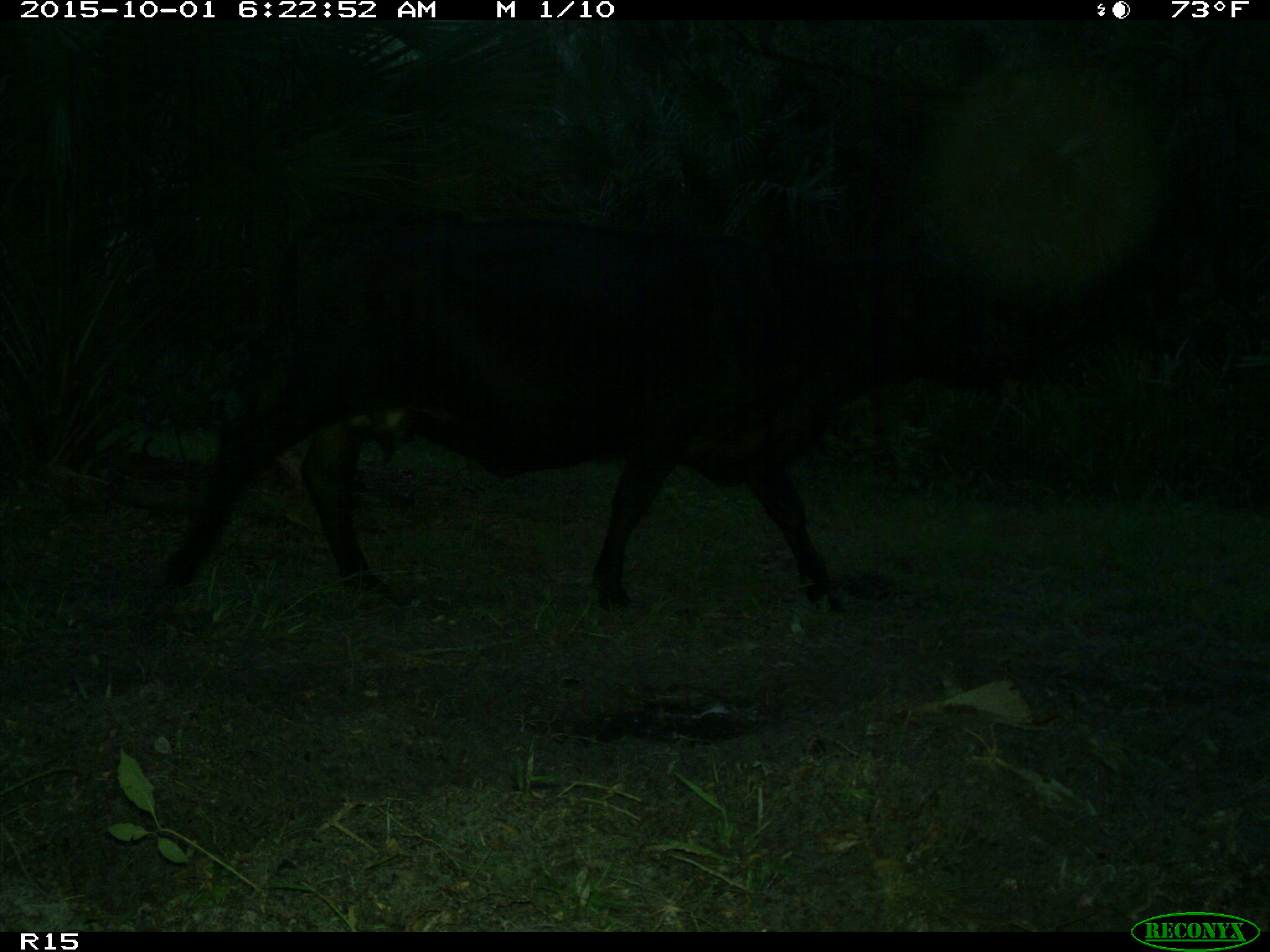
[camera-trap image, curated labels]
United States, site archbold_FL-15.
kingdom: Animalia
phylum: Chordata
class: Mammalia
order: Artiodactyla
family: Bovidae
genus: Bos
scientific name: Bos taurus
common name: domestic cow